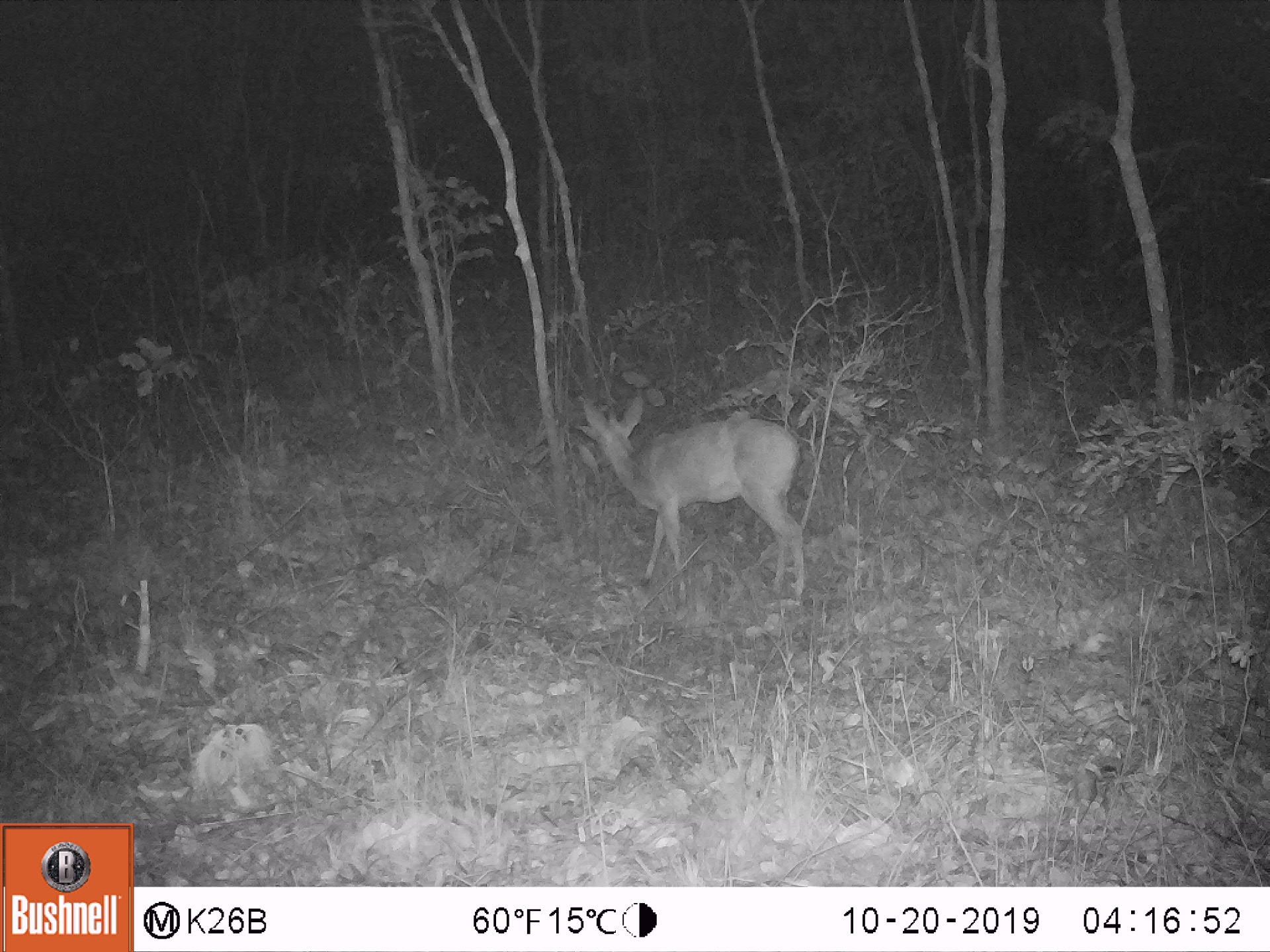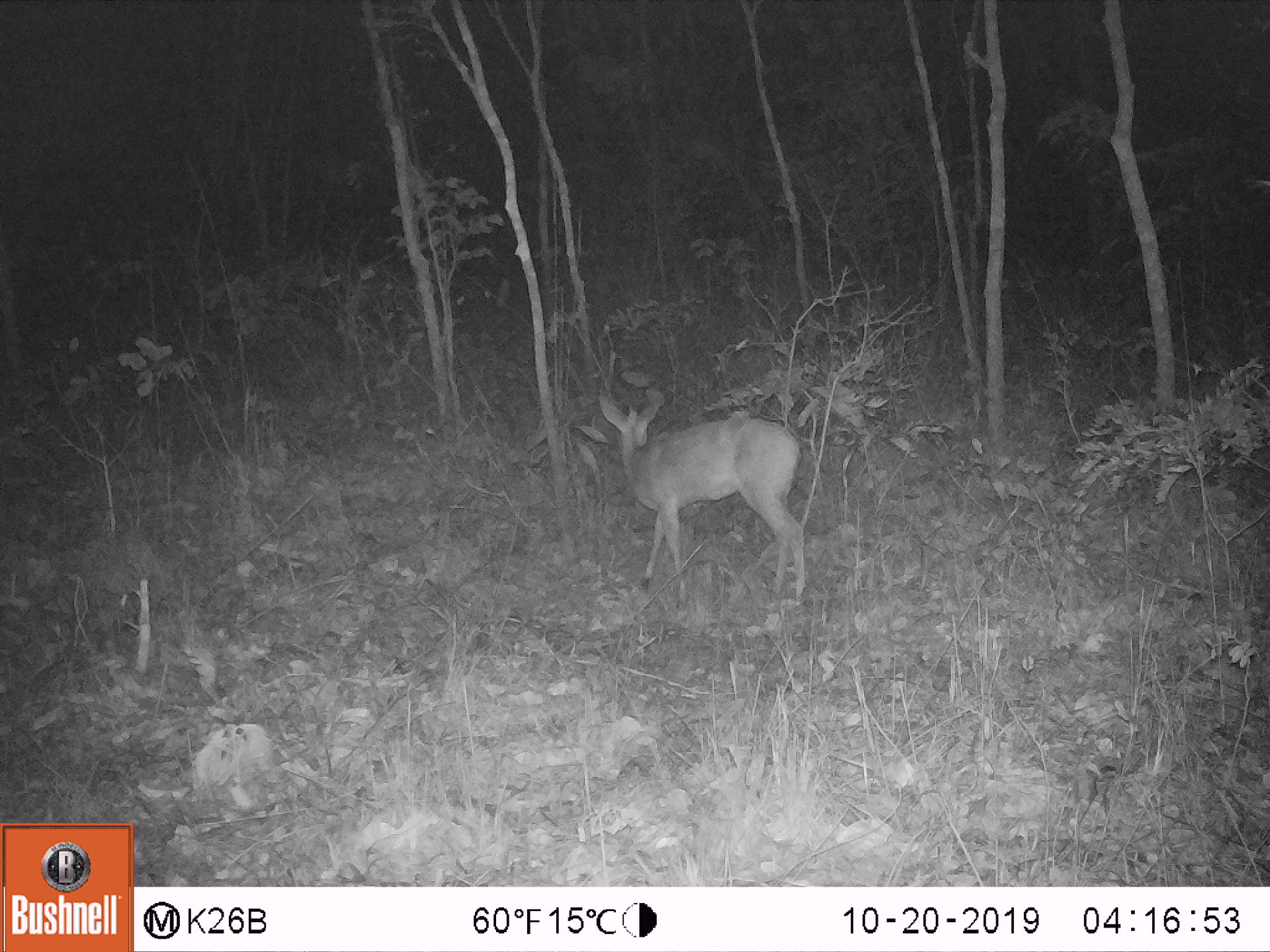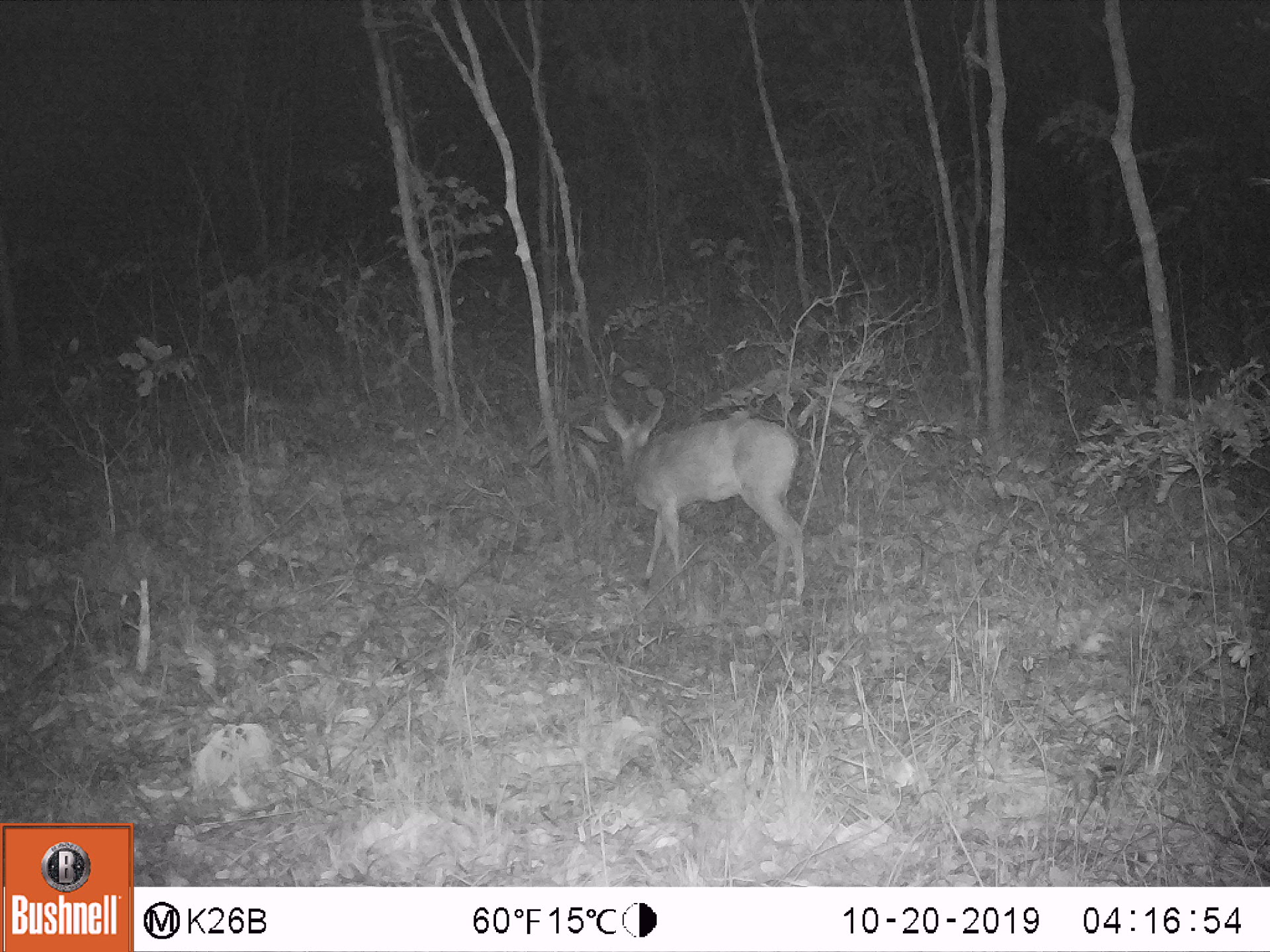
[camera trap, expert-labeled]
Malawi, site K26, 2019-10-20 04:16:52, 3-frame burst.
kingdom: Animalia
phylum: Chordata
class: Mammalia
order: Artiodactyla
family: Bovidae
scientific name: Antilopinae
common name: small antelope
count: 1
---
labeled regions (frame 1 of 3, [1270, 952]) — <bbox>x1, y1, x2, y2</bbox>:
small antelope: <bbox>577, 395, 808, 601</bbox>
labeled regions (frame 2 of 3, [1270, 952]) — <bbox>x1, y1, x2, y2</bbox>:
small antelope: <bbox>597, 393, 806, 600</bbox>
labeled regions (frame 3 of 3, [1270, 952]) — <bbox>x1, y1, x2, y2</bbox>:
small antelope: <bbox>603, 402, 805, 599</bbox>